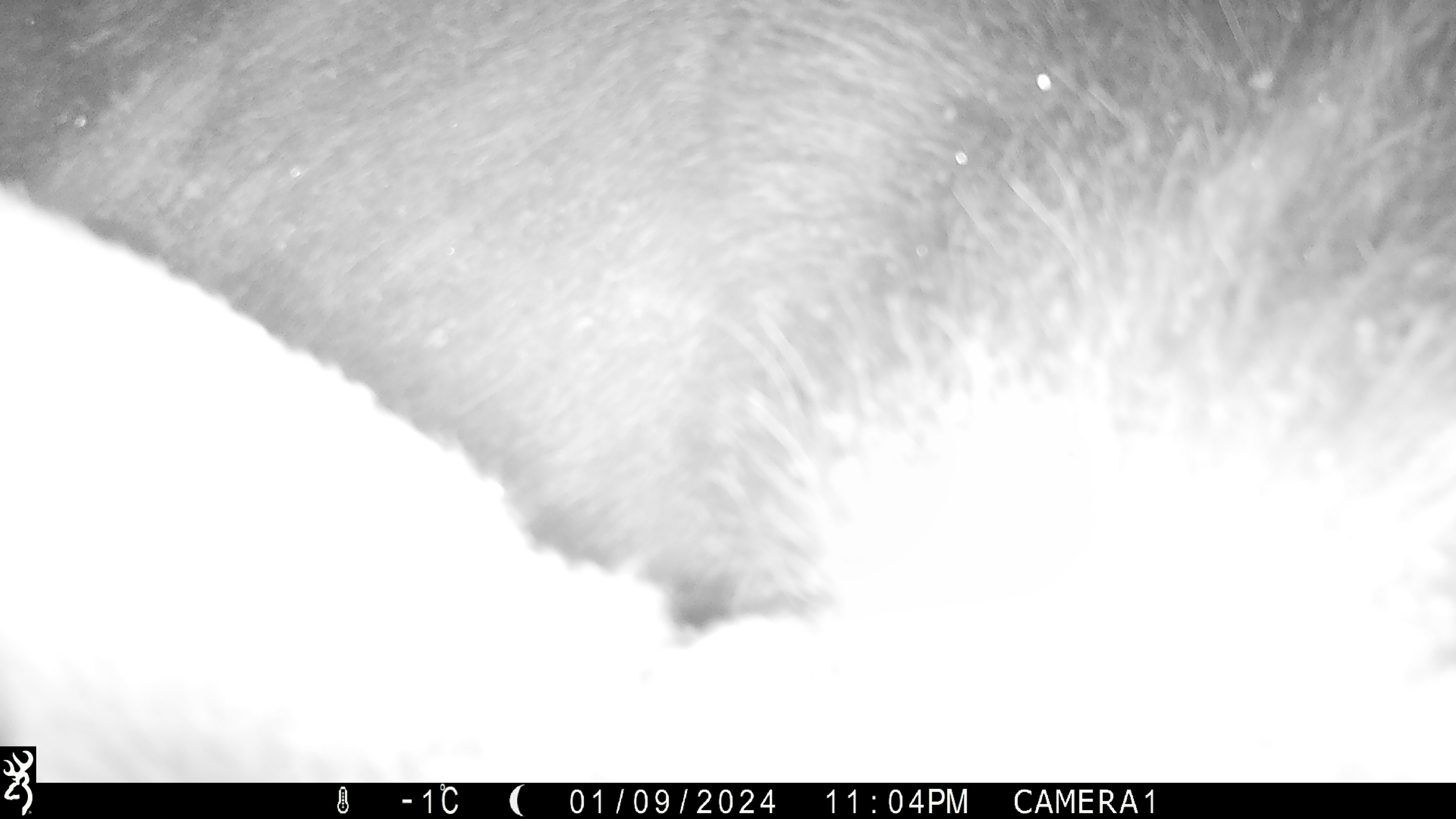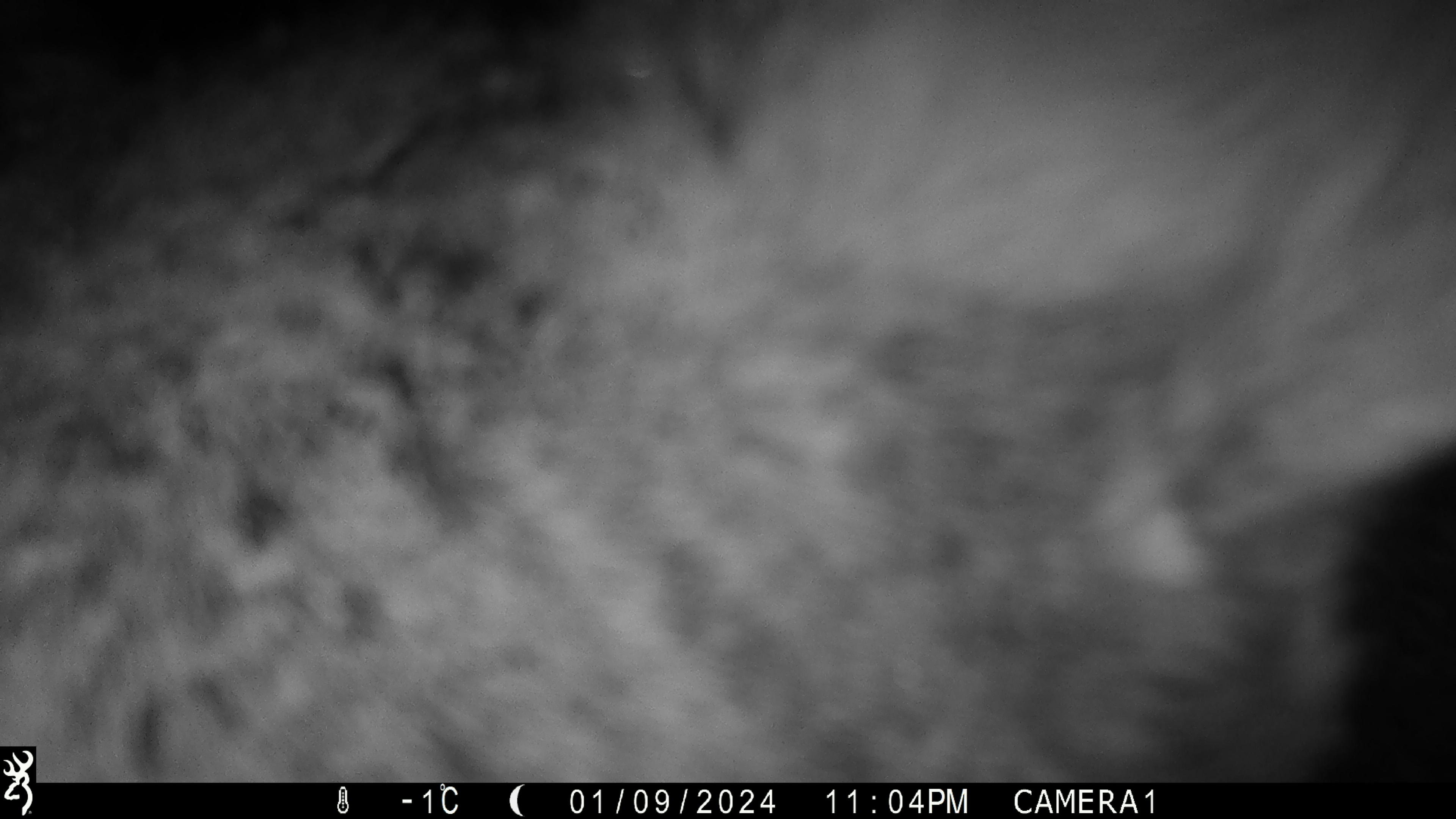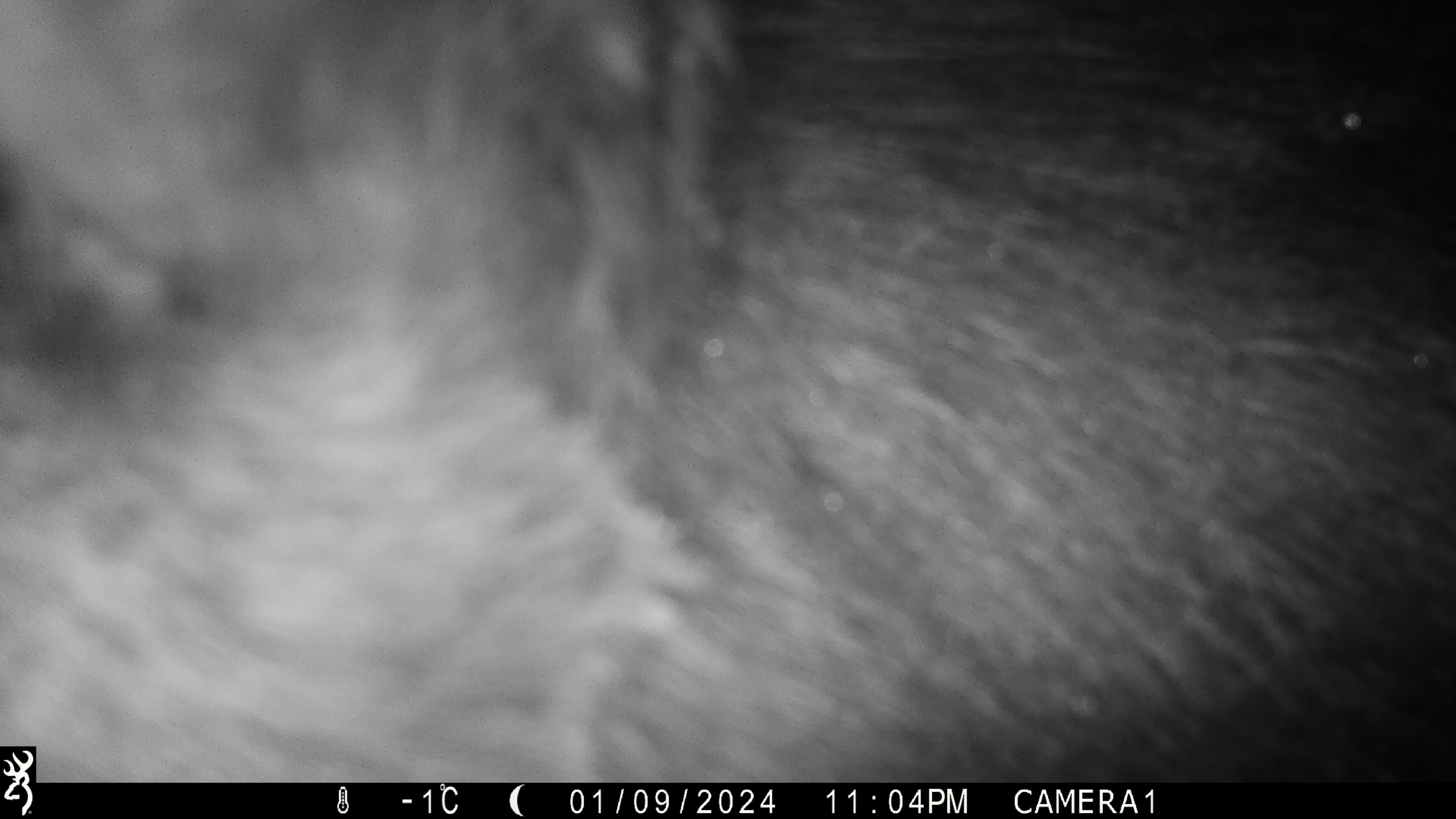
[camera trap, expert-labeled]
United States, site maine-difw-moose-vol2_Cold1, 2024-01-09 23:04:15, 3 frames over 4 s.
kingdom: Animalia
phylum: Chordata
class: Mammalia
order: Artiodactyla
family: Cervidae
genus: Alces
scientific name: Alces alces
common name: moose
Moose (Alces alces).